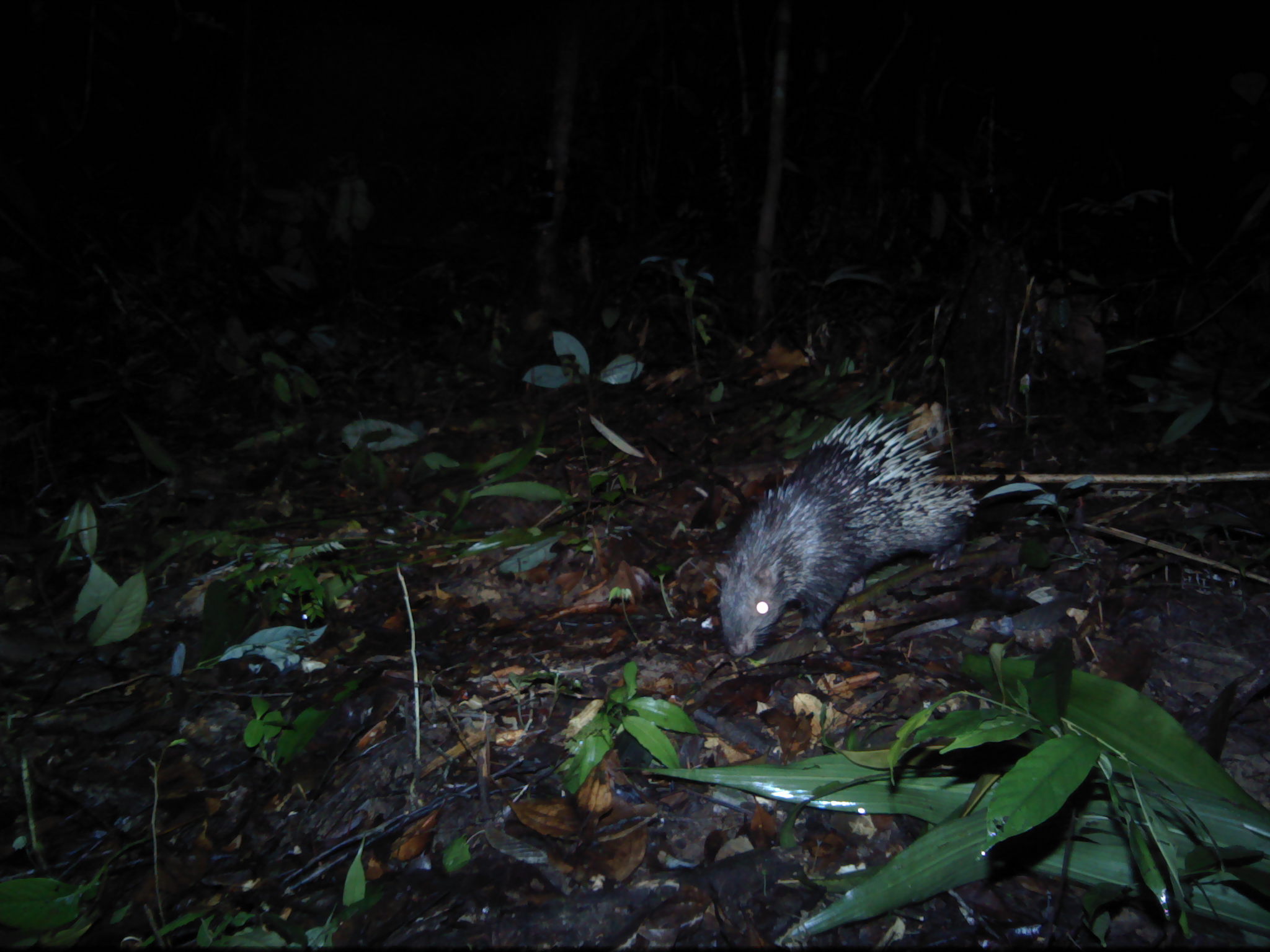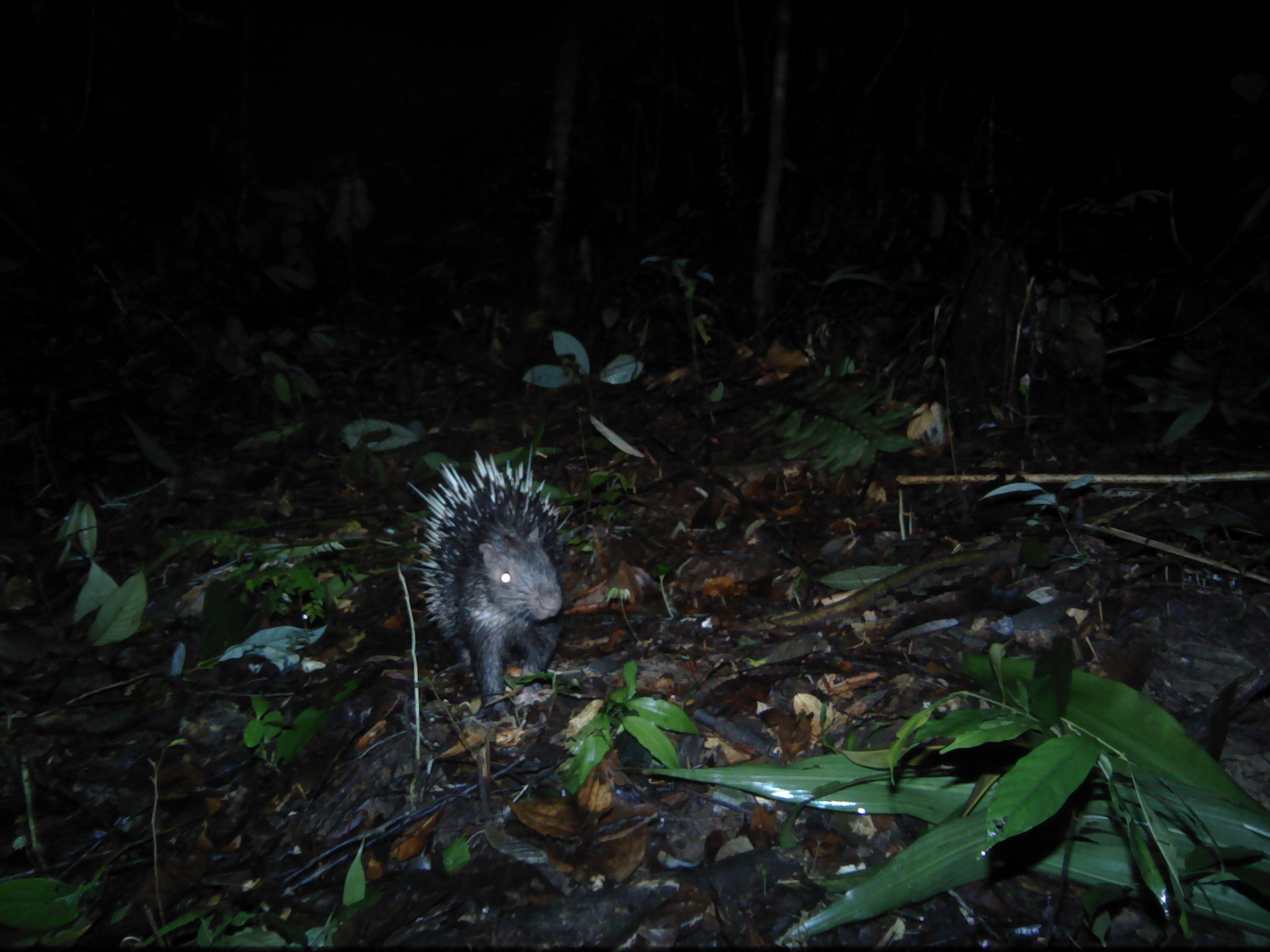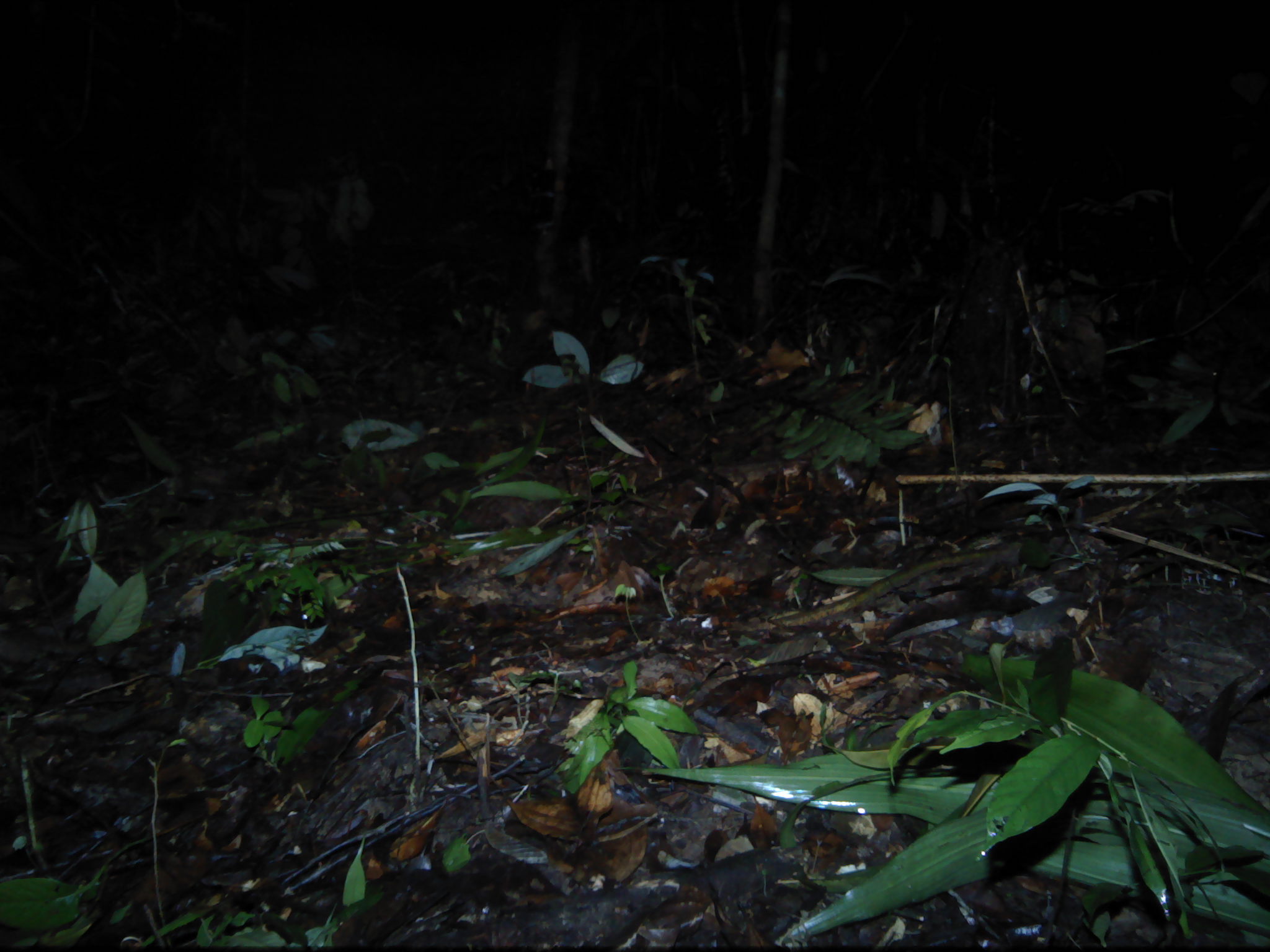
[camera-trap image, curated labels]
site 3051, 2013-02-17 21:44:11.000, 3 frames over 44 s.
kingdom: Animalia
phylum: Chordata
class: Mammalia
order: Rodentia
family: Hystricidae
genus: Hystrix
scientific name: Hystrix brachyura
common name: east asian porcupine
Hystrix brachyura (east asian porcupine), count 1.